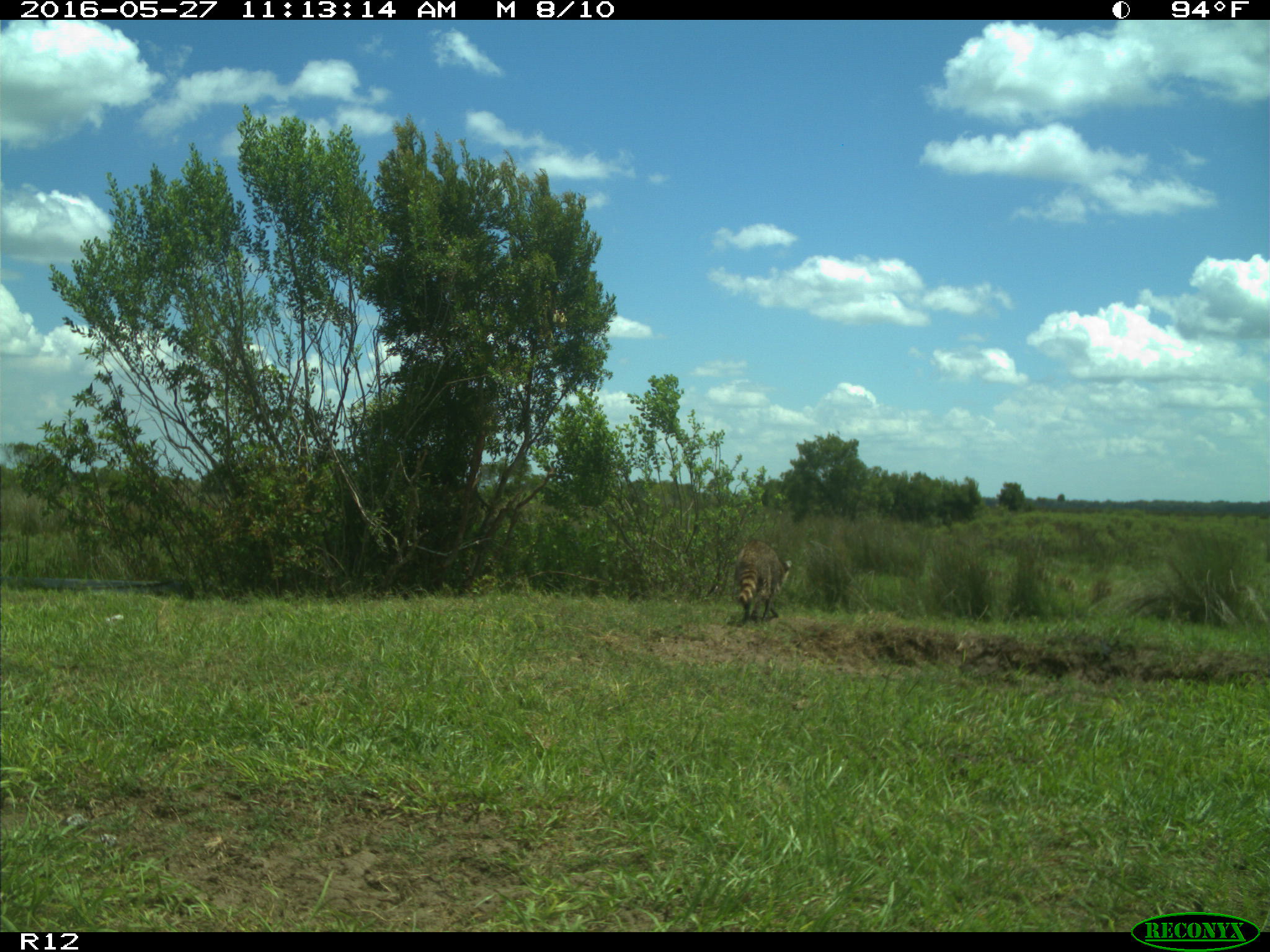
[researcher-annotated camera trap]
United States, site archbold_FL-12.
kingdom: Animalia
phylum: Chordata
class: Mammalia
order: Carnivora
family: Procyonidae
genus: Procyon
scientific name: Procyon lotor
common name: common raccoon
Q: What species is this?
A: Procyon lotor (common raccoon).